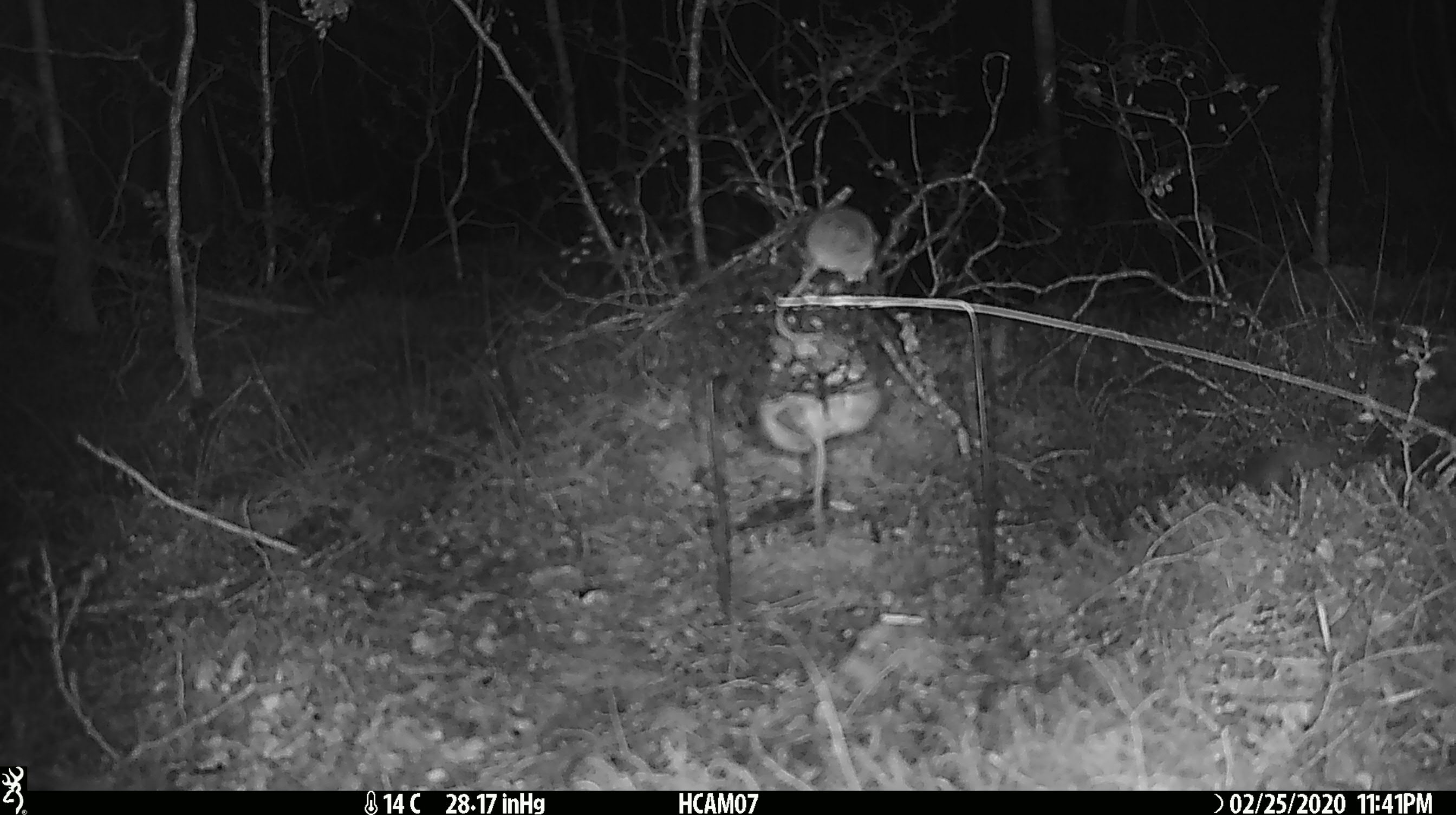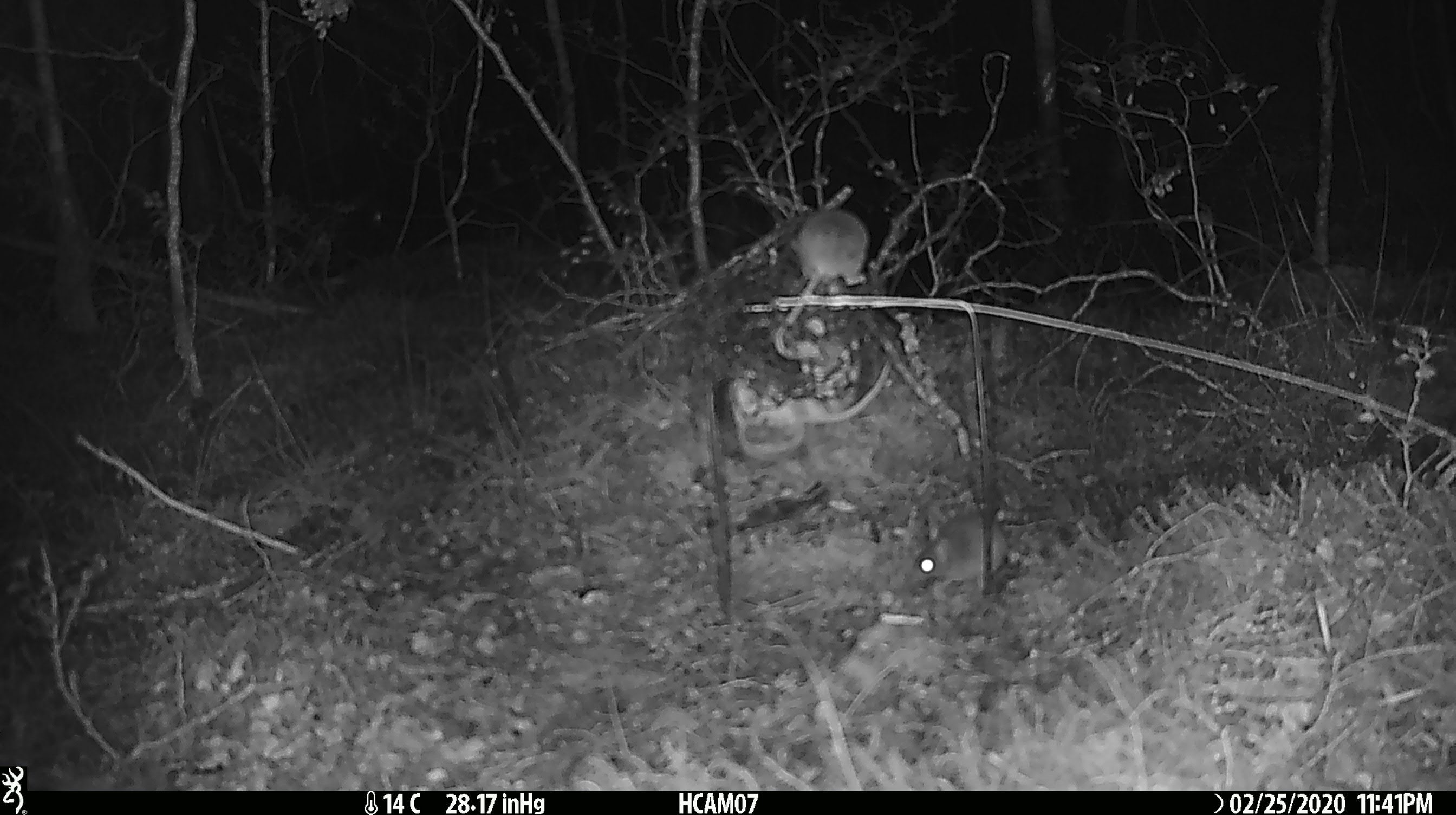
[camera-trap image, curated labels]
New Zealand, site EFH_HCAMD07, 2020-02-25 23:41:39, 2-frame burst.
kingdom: Animalia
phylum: Chordata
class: Mammalia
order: Rodentia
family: Muridae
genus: Mus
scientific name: Mus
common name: mouse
Mouse (Mus).